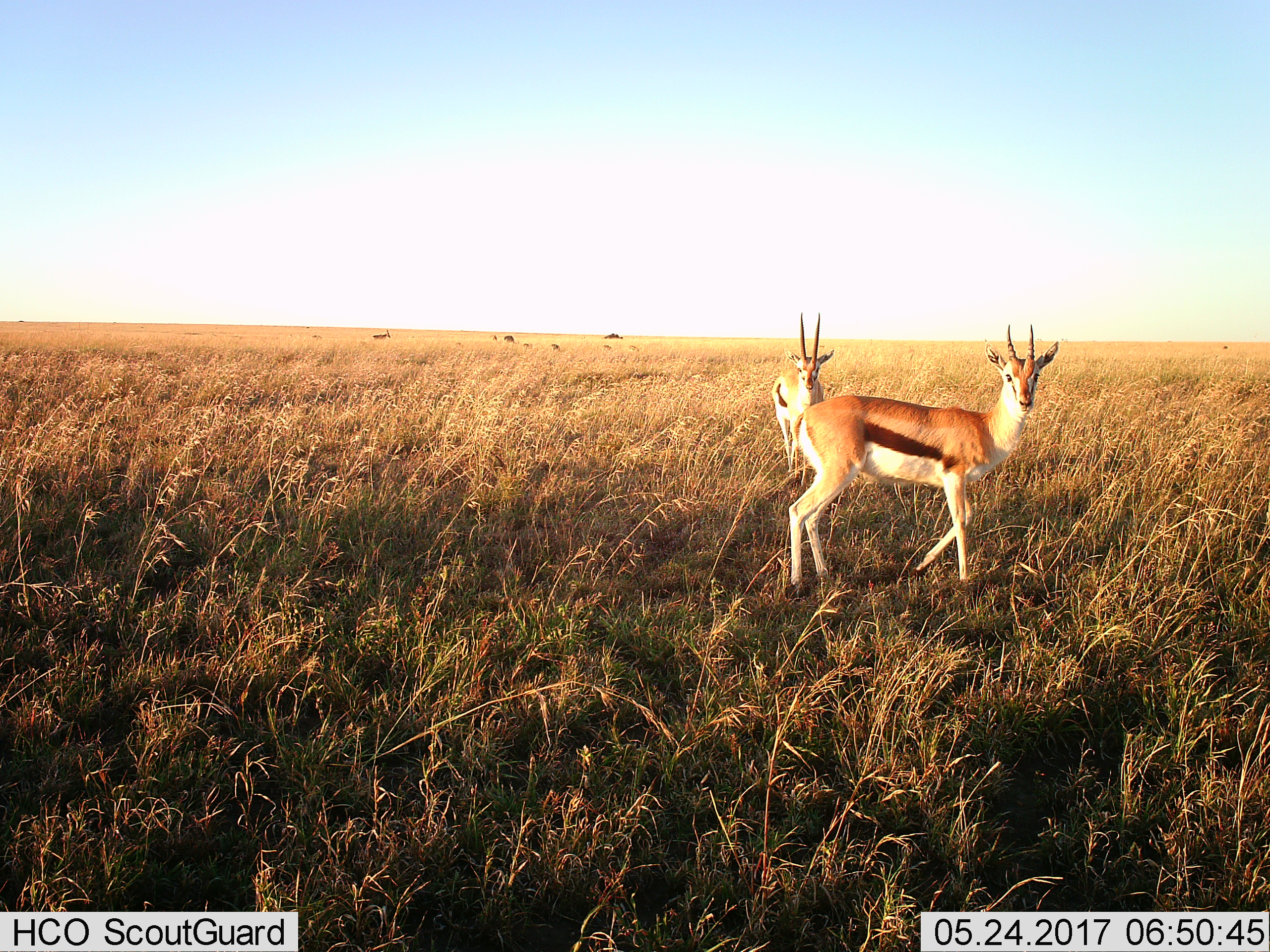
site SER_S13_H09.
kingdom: Animalia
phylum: Chordata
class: Mammalia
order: Artiodactyla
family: Bovidae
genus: Eudorcas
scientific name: Eudorcas thomsonii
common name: thomson's gazelle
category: gazellethomsons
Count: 2.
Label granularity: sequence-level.